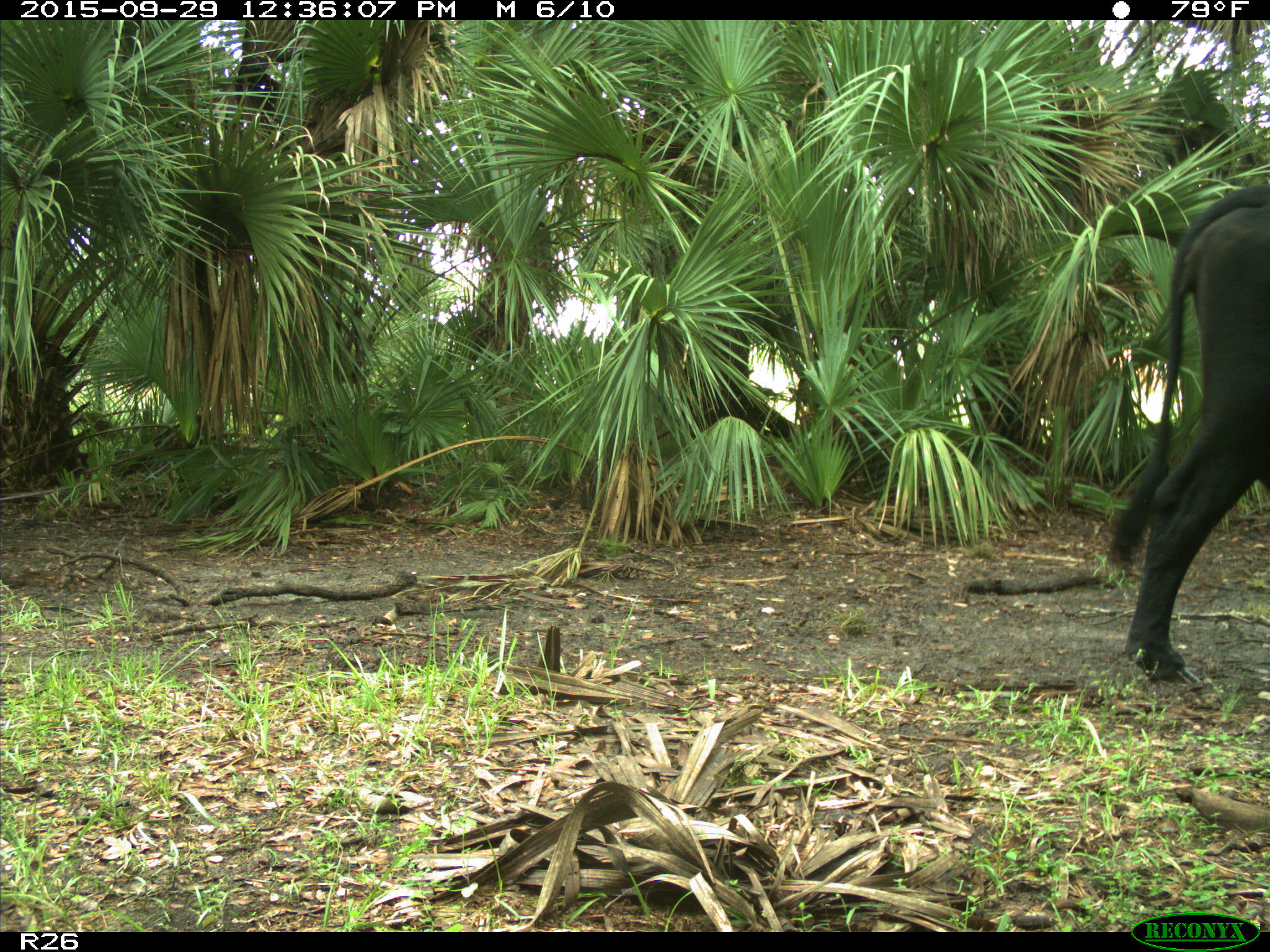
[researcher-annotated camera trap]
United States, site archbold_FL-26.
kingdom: Animalia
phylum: Chordata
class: Mammalia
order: Artiodactyla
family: Bovidae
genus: Bos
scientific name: Bos taurus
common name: domestic cow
Bos taurus (domestic cow).